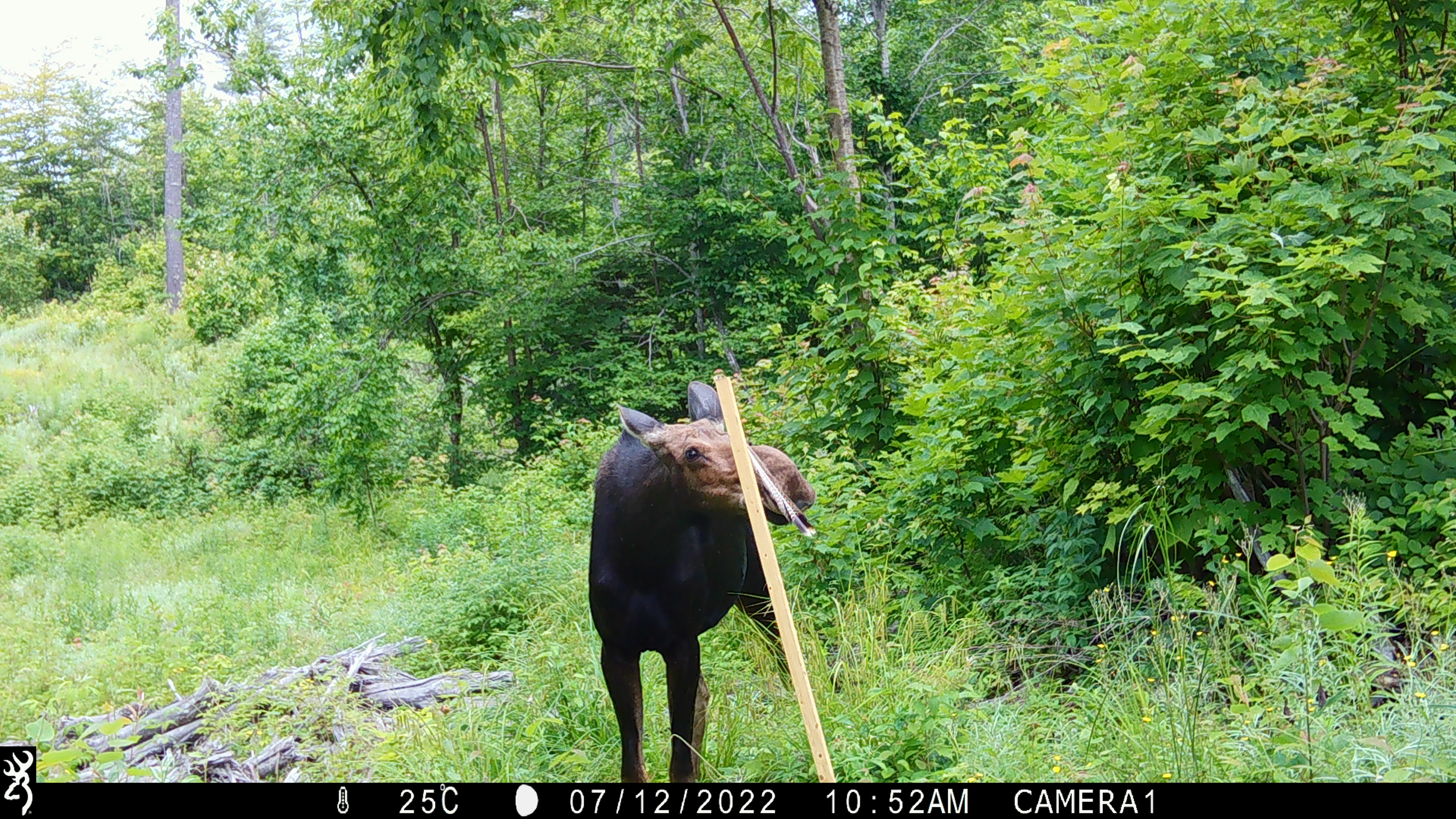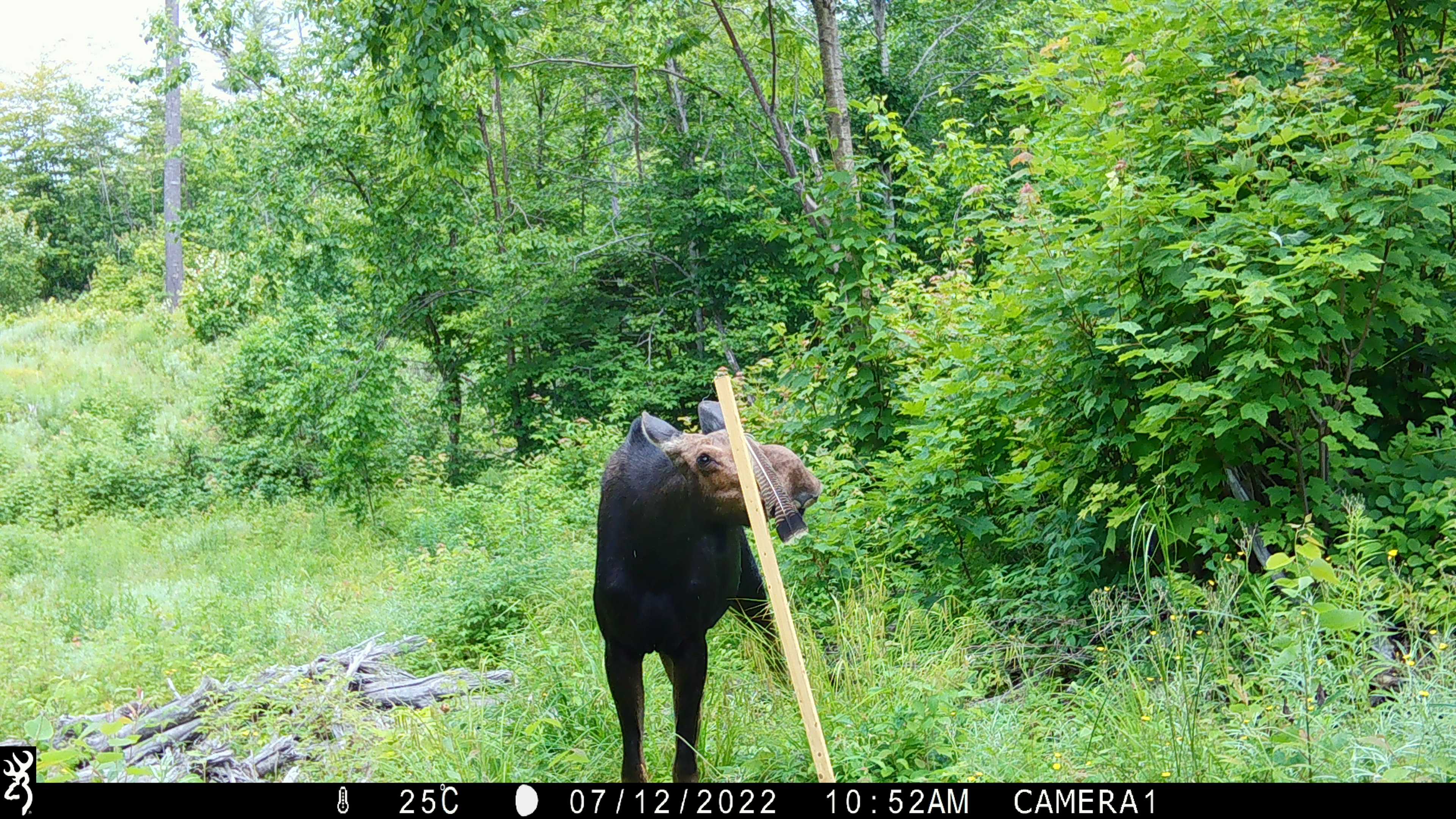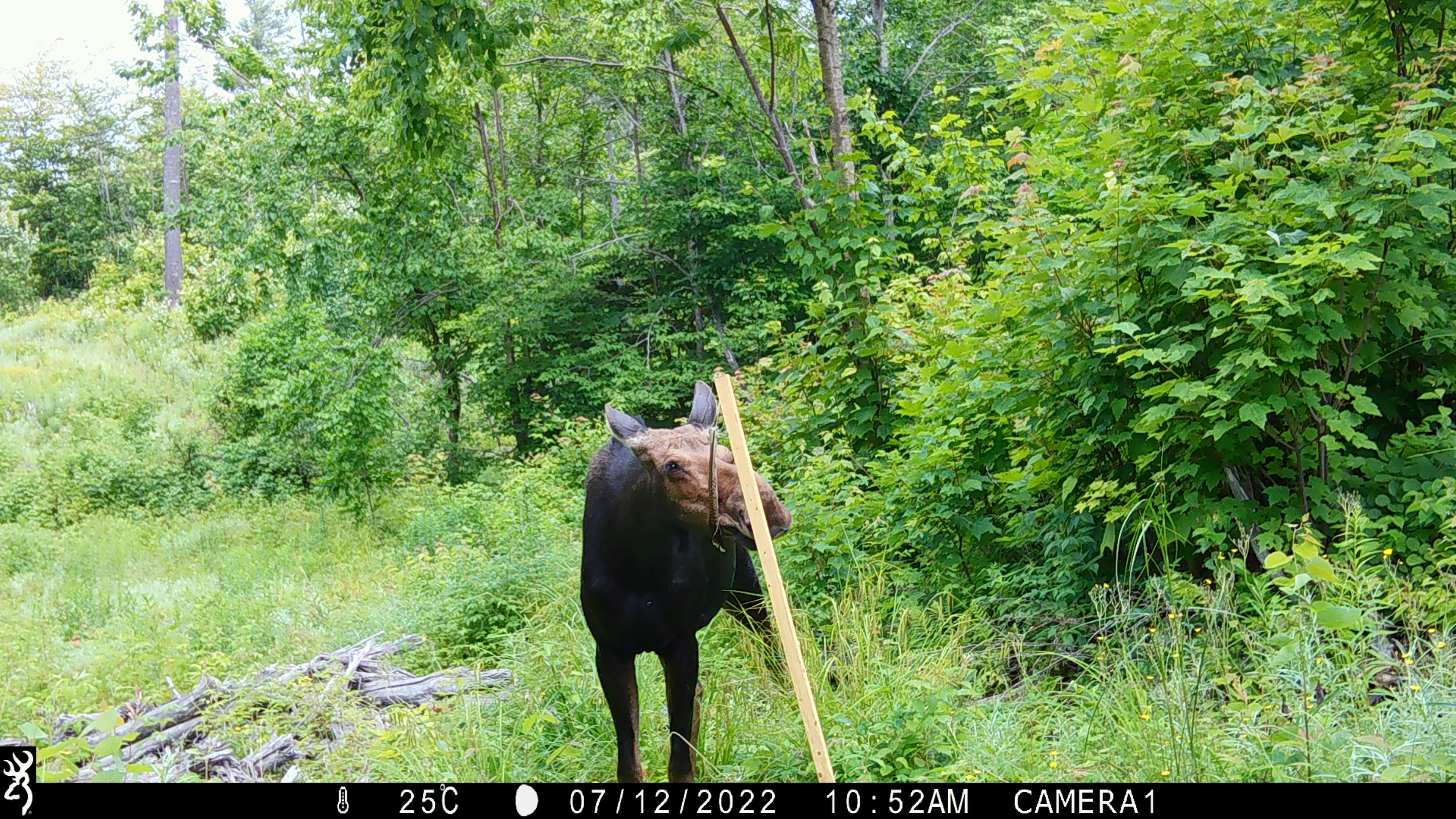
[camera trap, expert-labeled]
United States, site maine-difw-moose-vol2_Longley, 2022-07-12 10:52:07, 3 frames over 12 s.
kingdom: Animalia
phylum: Chordata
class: Mammalia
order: Artiodactyla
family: Cervidae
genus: Alces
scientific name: Alces alces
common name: moose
Moose (Alces alces).